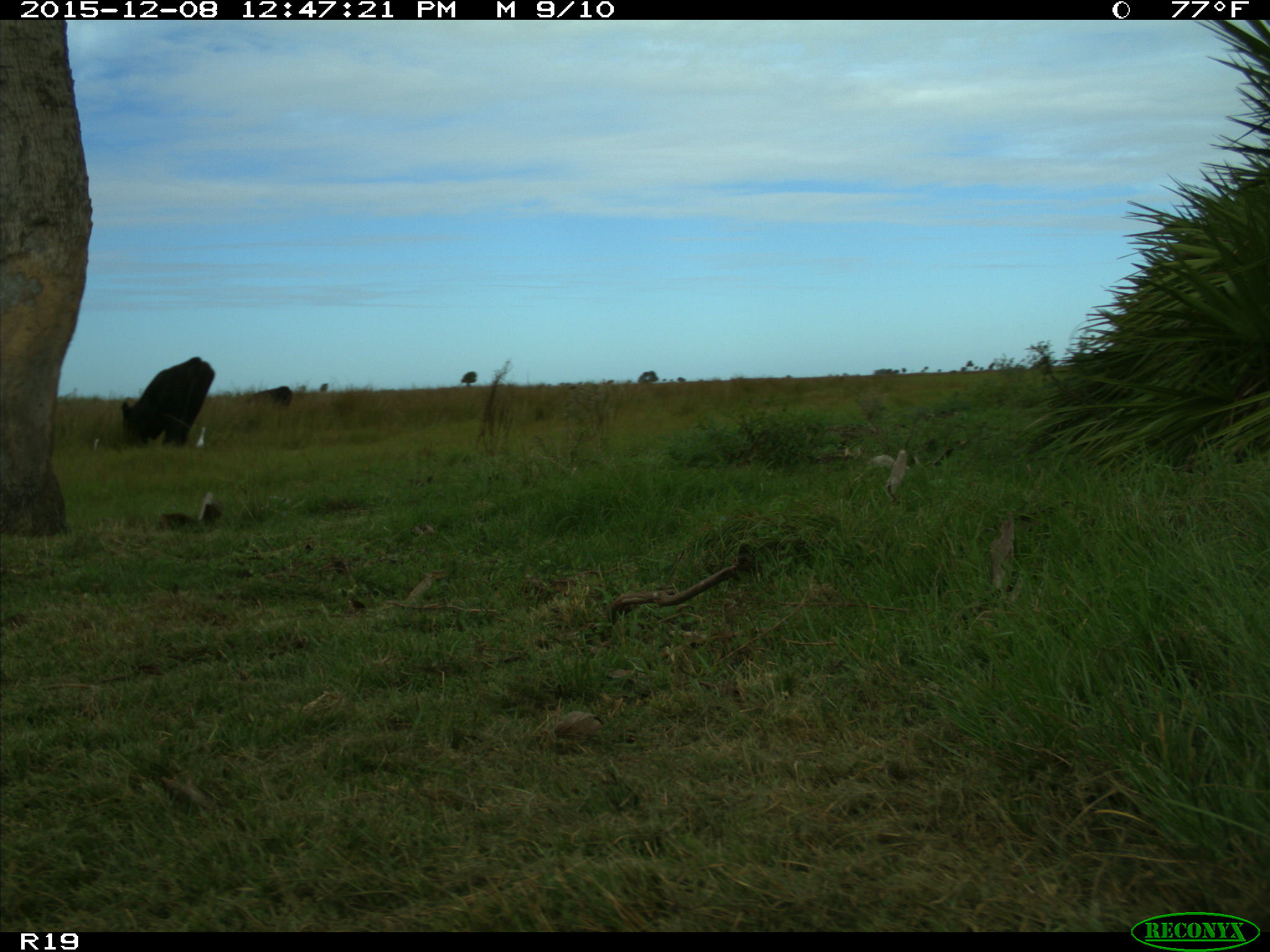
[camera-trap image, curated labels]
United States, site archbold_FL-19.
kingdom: Animalia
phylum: Chordata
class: Mammalia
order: Artiodactyla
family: Bovidae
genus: Bos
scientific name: Bos taurus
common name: domestic cow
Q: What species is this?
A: Bos taurus (domestic cow).